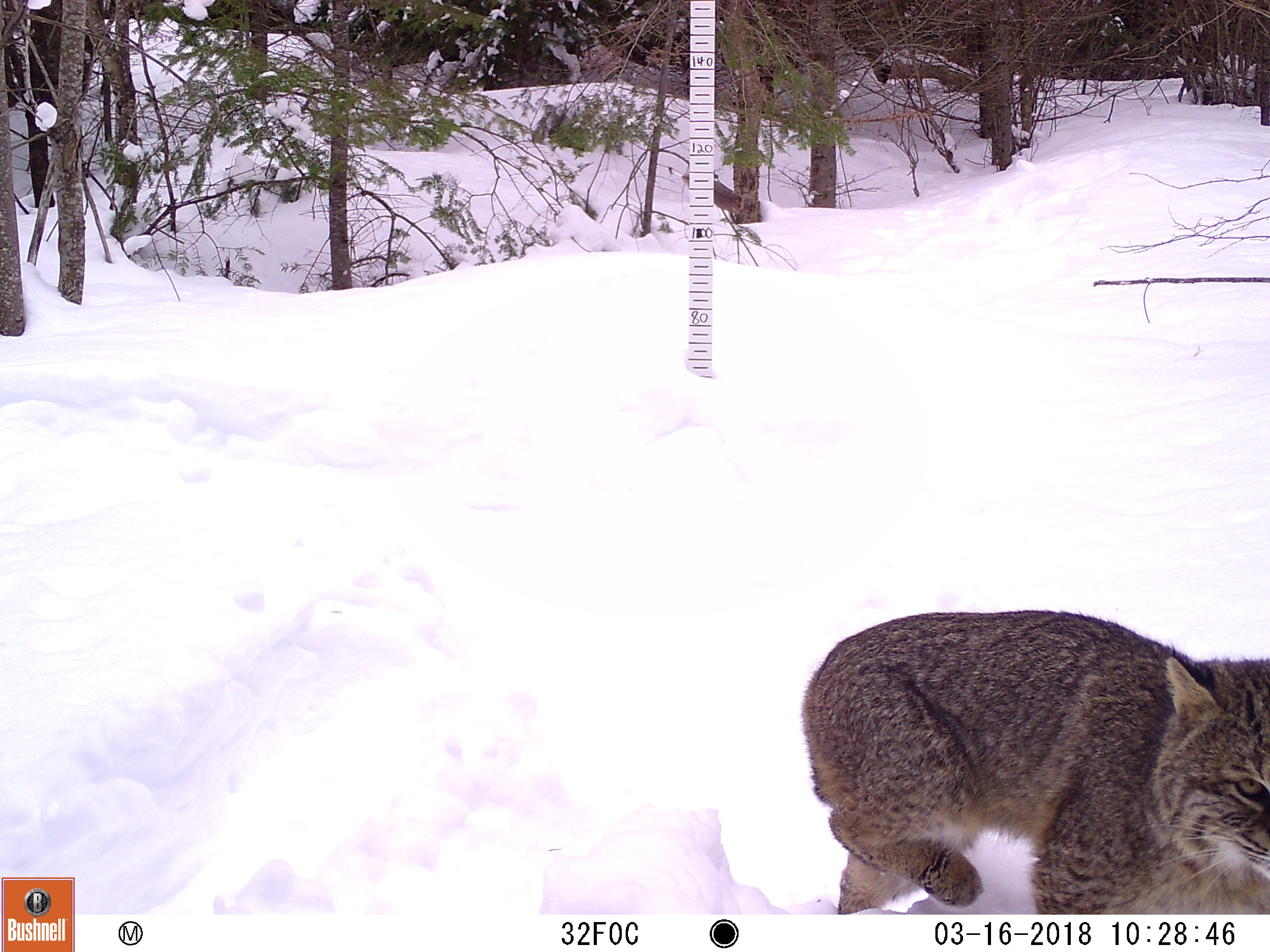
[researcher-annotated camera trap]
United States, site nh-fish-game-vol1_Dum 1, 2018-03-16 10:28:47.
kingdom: Animalia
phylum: Chordata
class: Mammalia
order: Carnivora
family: Felidae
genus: Lynx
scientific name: Lynx rufus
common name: bobcat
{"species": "bobcat (Lynx rufus)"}